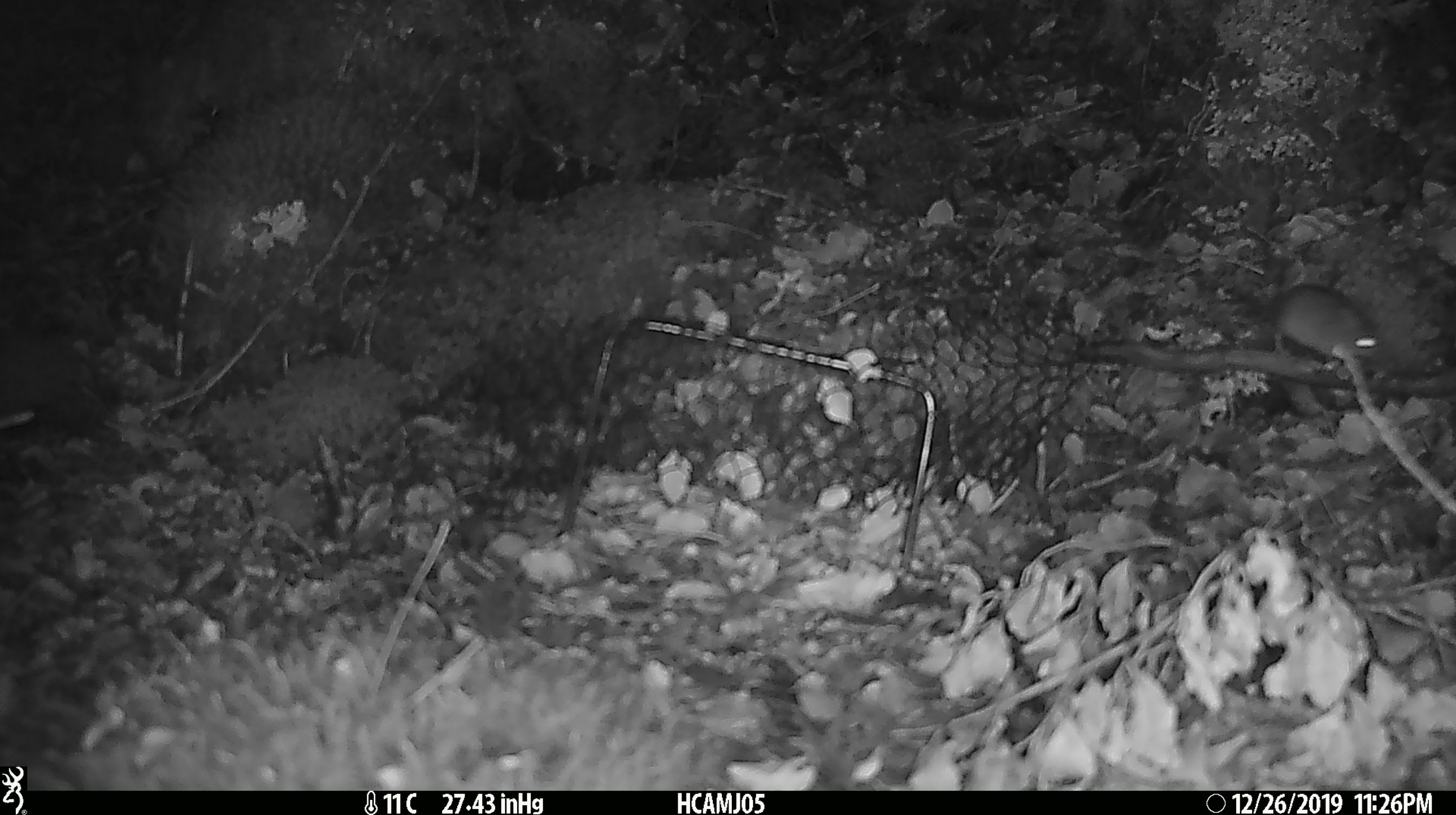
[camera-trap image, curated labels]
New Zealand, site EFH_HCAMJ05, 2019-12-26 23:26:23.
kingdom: Animalia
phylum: Chordata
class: Mammalia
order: Rodentia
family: Muridae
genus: Mus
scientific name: Mus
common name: mouse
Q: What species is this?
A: Mouse (Mus).